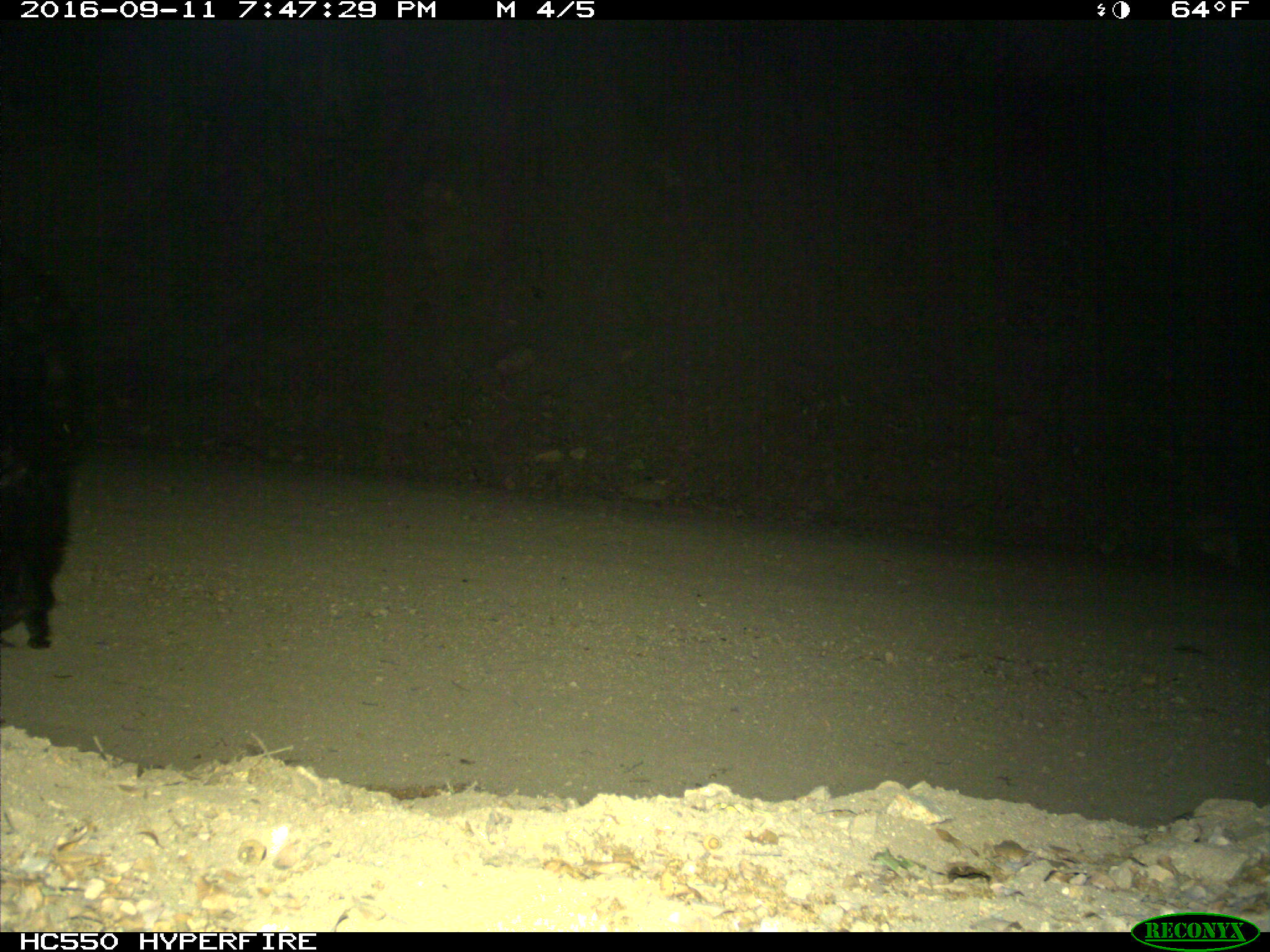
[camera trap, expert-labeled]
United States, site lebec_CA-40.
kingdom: Animalia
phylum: Chordata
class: Mammalia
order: Carnivora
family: Ursidae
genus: Ursus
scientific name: Ursus americanus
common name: american black bear